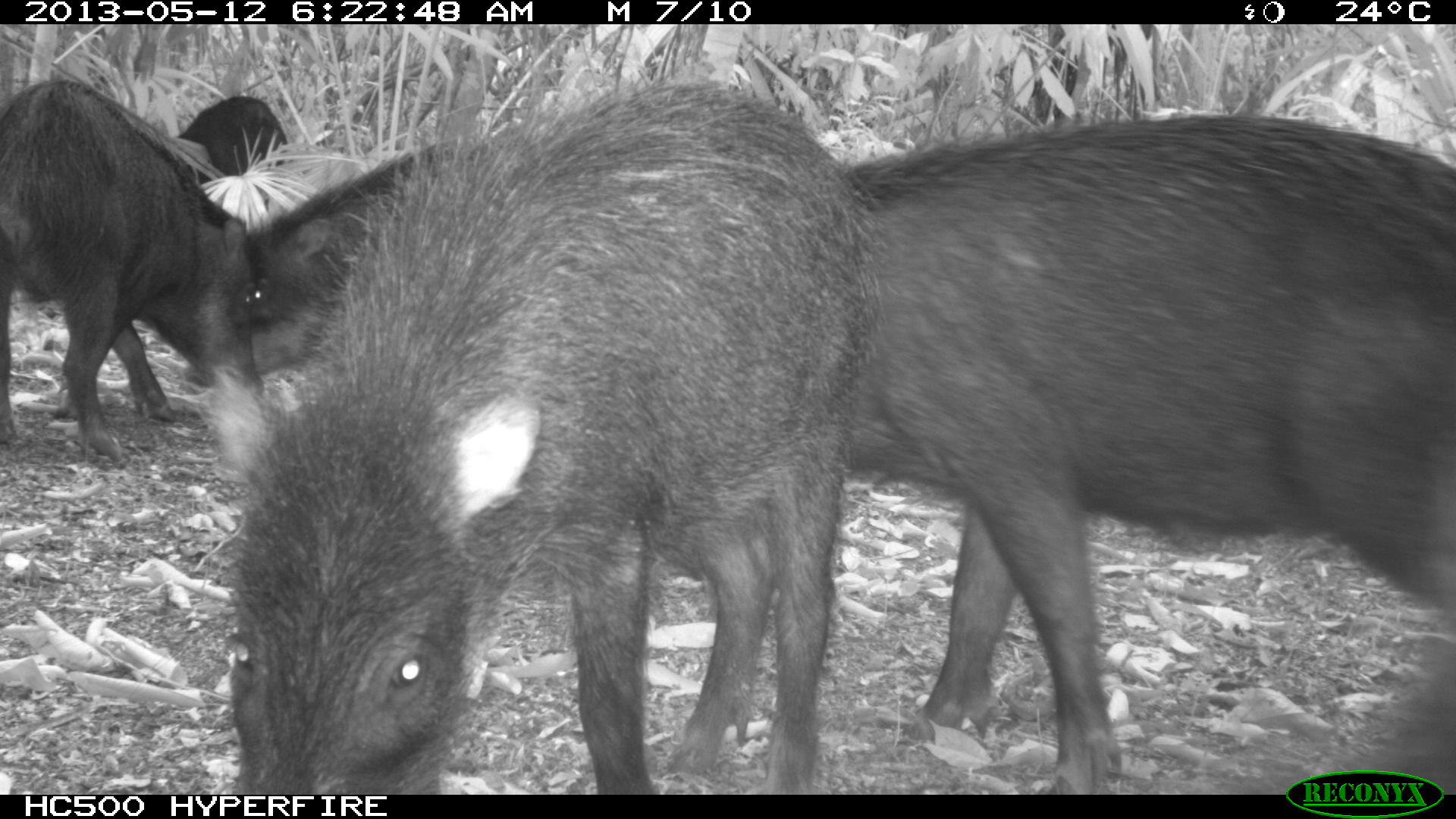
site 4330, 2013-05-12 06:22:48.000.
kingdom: Animalia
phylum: Chordata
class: Mammalia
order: Artiodactyla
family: Tayassuidae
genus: Tayassu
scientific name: Tayassu pecari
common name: white-lipped peccary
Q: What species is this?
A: Tayassu pecari (white-lipped peccary).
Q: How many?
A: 5.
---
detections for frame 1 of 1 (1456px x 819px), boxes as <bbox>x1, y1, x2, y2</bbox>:
tayassu pecari: <bbox>186, 73, 875, 794</bbox>; <bbox>849, 111, 1454, 795</bbox>; <bbox>0, 73, 261, 460</bbox>; <bbox>234, 134, 460, 376</bbox>; <bbox>177, 89, 291, 204</bbox>